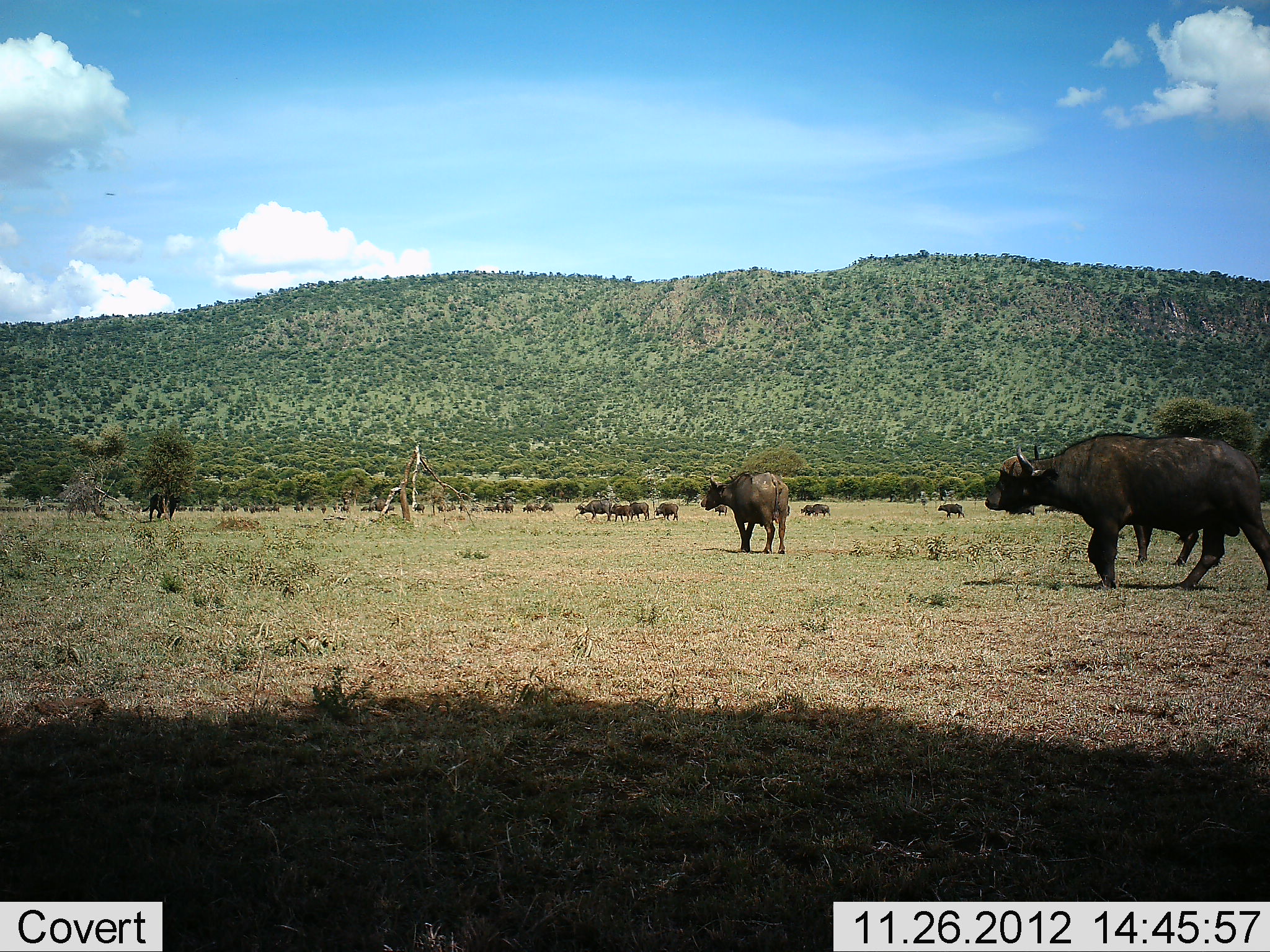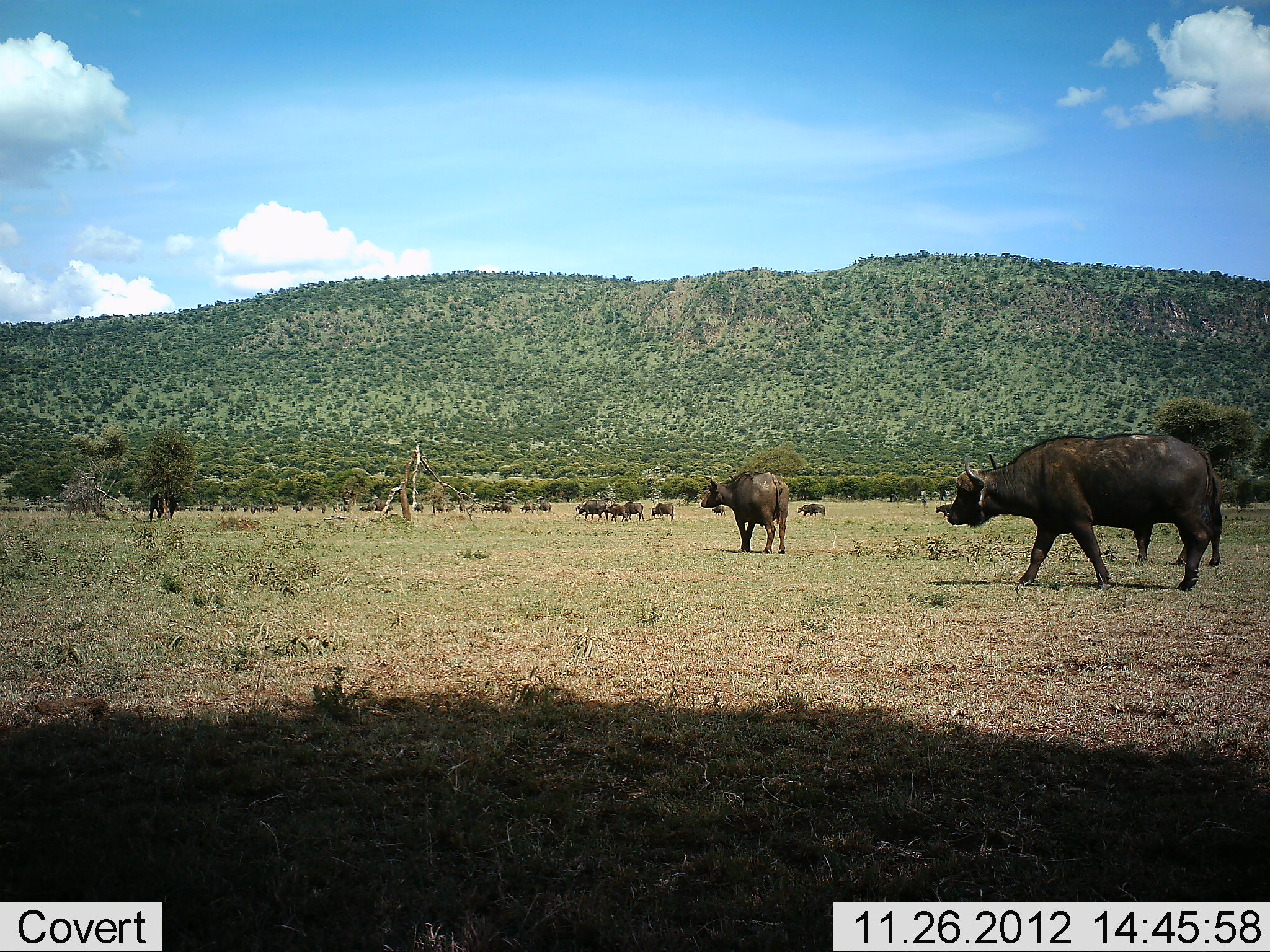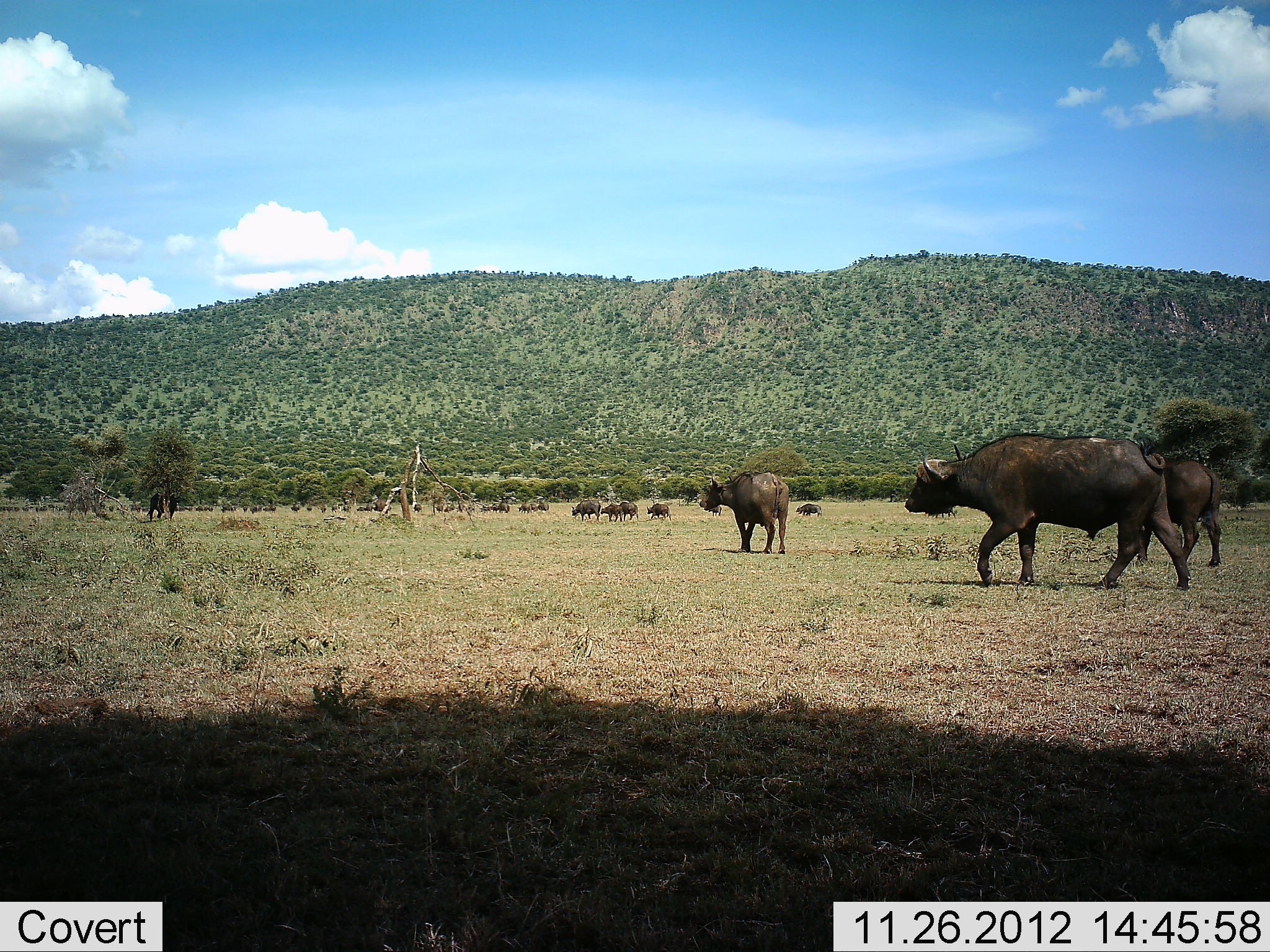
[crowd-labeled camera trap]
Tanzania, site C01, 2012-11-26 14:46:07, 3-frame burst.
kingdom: Animalia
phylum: Chordata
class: Mammalia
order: Artiodactyla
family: Bovidae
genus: Syncerus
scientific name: Syncerus caffer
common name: cape buffalo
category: buffalo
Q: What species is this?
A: Buffalo (cape buffalo) (Syncerus caffer).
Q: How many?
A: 11-50.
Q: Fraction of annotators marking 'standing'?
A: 35%.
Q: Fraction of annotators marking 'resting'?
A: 5%.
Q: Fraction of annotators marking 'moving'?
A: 88%.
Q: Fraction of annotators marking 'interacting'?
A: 9%.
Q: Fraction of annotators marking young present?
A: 0%.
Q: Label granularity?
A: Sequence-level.